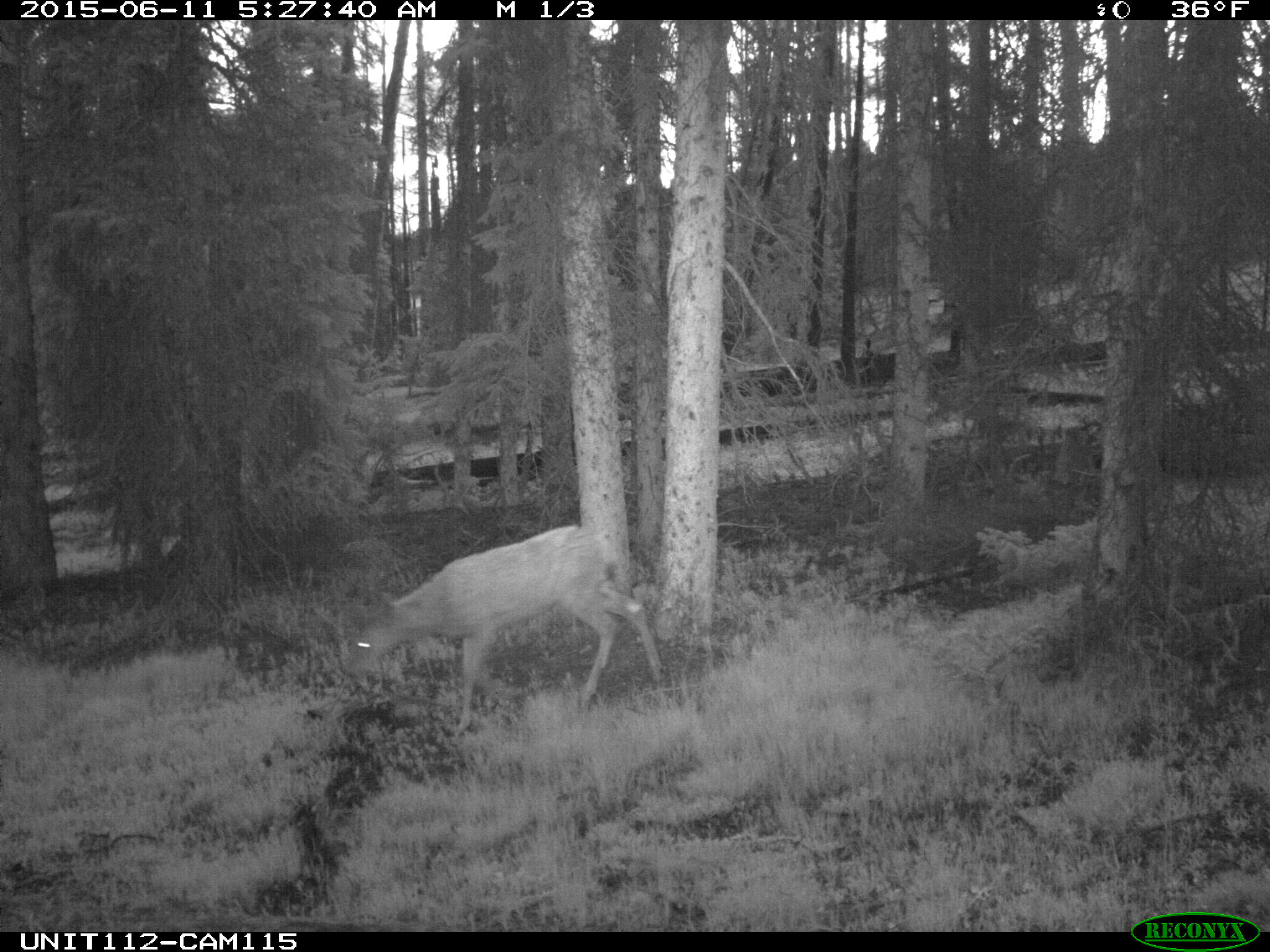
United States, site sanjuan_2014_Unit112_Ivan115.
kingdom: Animalia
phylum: Chordata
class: Mammalia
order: Artiodactyla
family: Cervidae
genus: Odocoileus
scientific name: Odocoileus hemionus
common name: mule deer